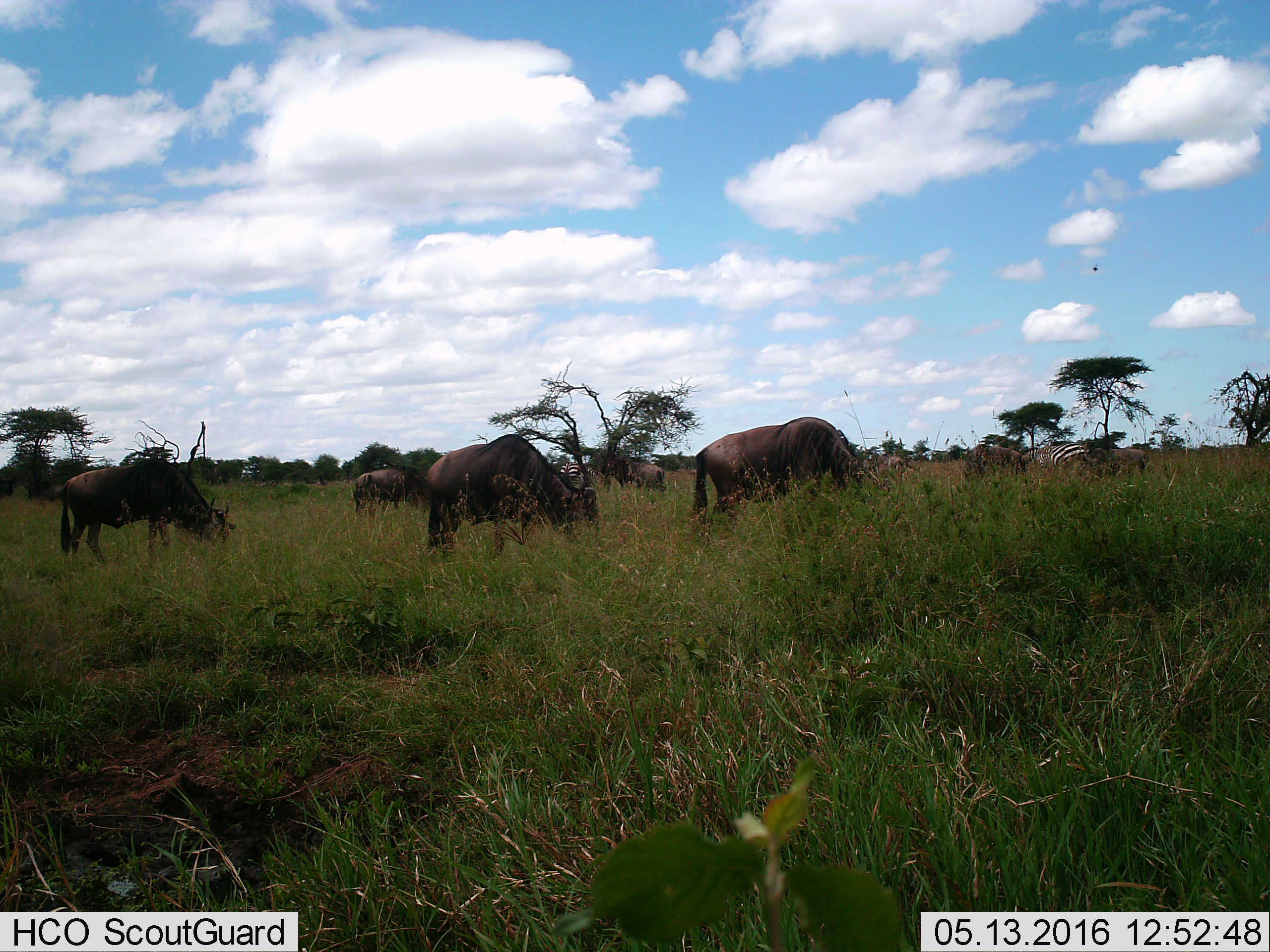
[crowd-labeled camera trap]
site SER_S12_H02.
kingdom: Animalia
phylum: Chordata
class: Mammalia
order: Artiodactyla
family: Bovidae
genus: Connochaetes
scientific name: Connochaetes taurinus taurinus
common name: blue wildebeest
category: wildebeestblue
Wildebeestblue (blue wildebeest) (Connochaetes taurinus taurinus), count 9. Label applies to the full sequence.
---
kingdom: Animalia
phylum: Chordata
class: Mammalia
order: Perissodactyla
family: Equidae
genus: Equus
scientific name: Equus quagga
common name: plains zebra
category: zebraplains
Zebraplains (plains zebra) (Equus quagga), count 1. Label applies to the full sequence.